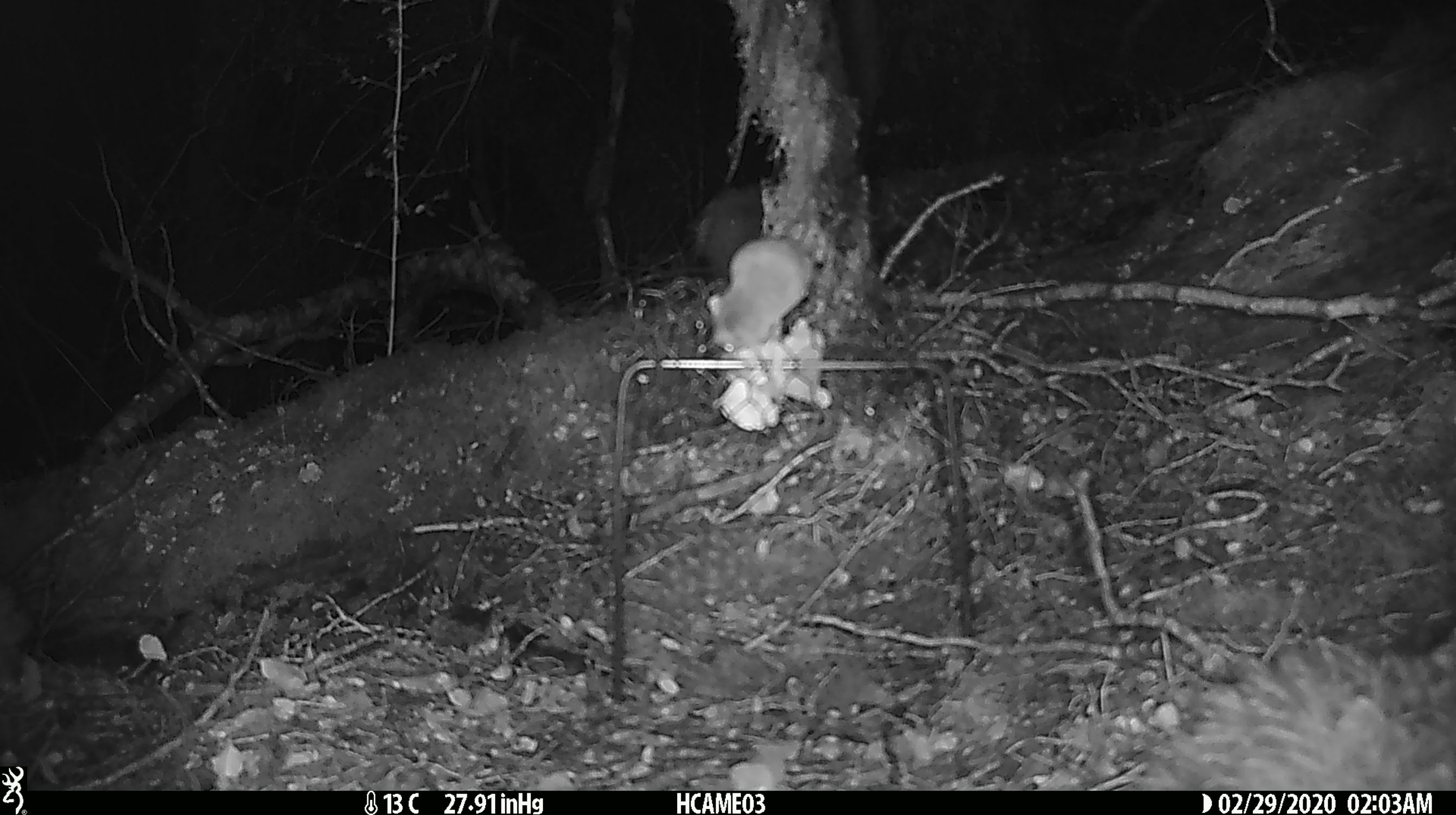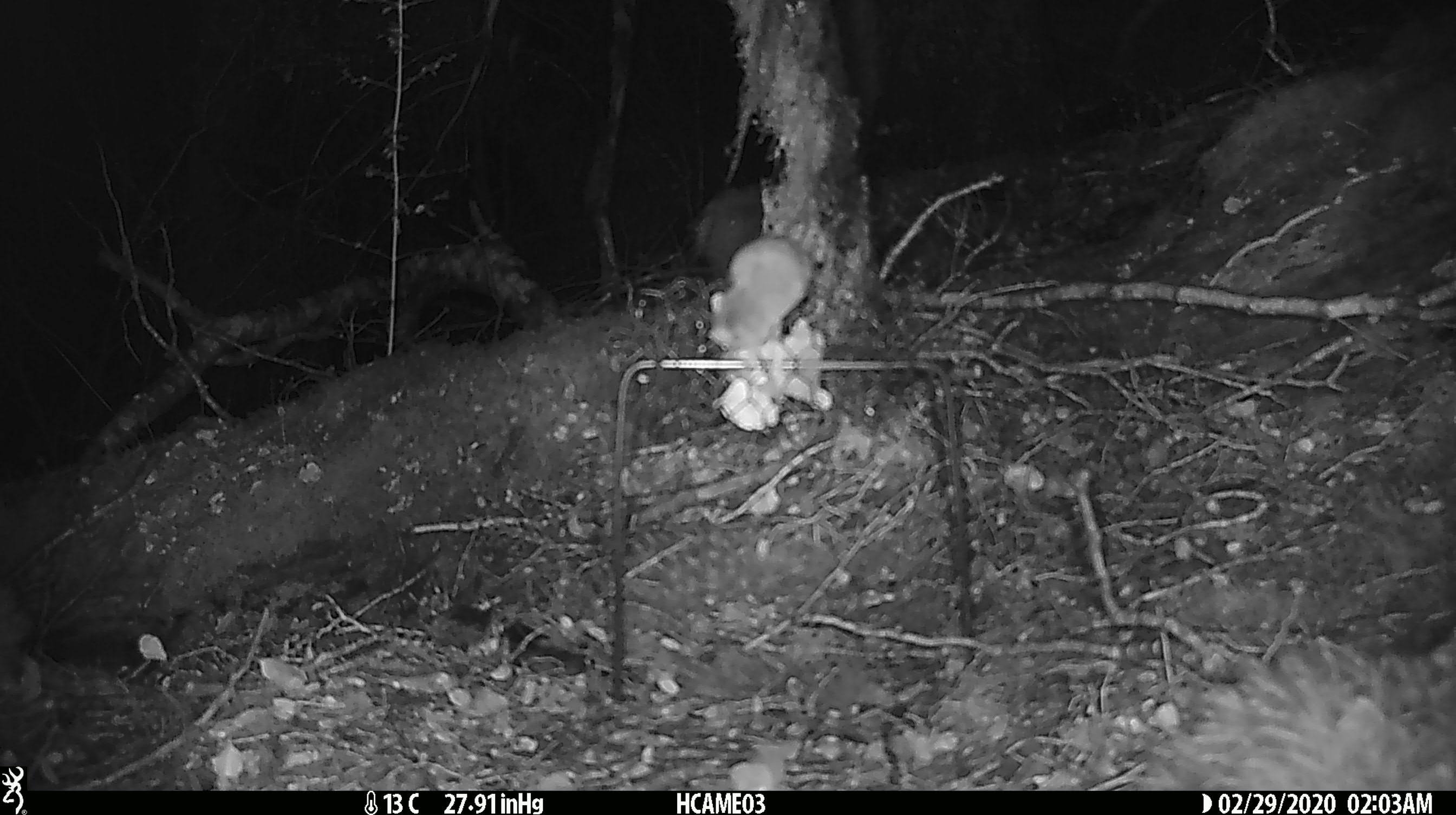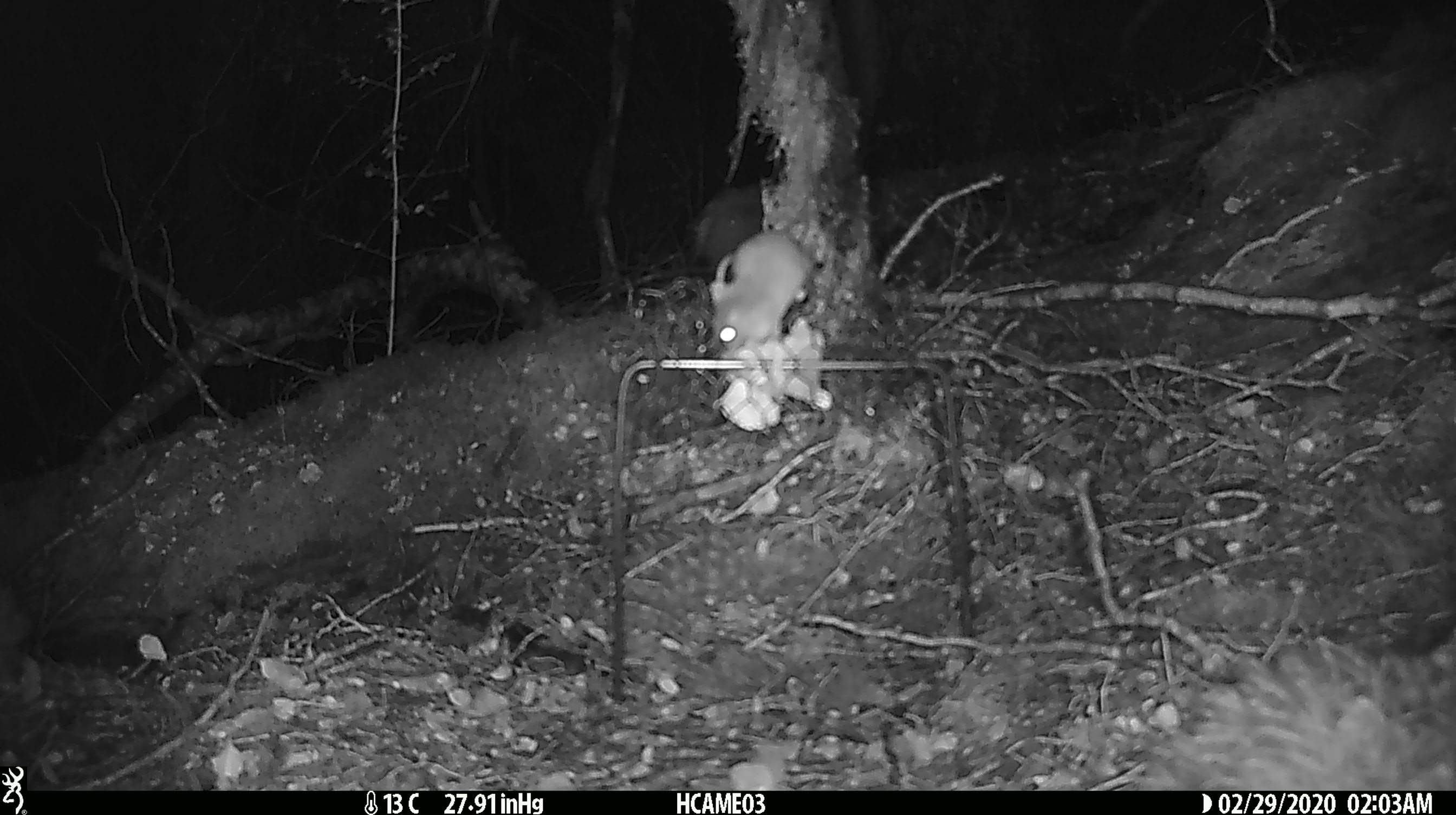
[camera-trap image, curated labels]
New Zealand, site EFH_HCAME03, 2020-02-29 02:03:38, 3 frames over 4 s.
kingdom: Animalia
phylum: Chordata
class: Mammalia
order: Rodentia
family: Muridae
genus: Mus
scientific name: Mus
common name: mouse